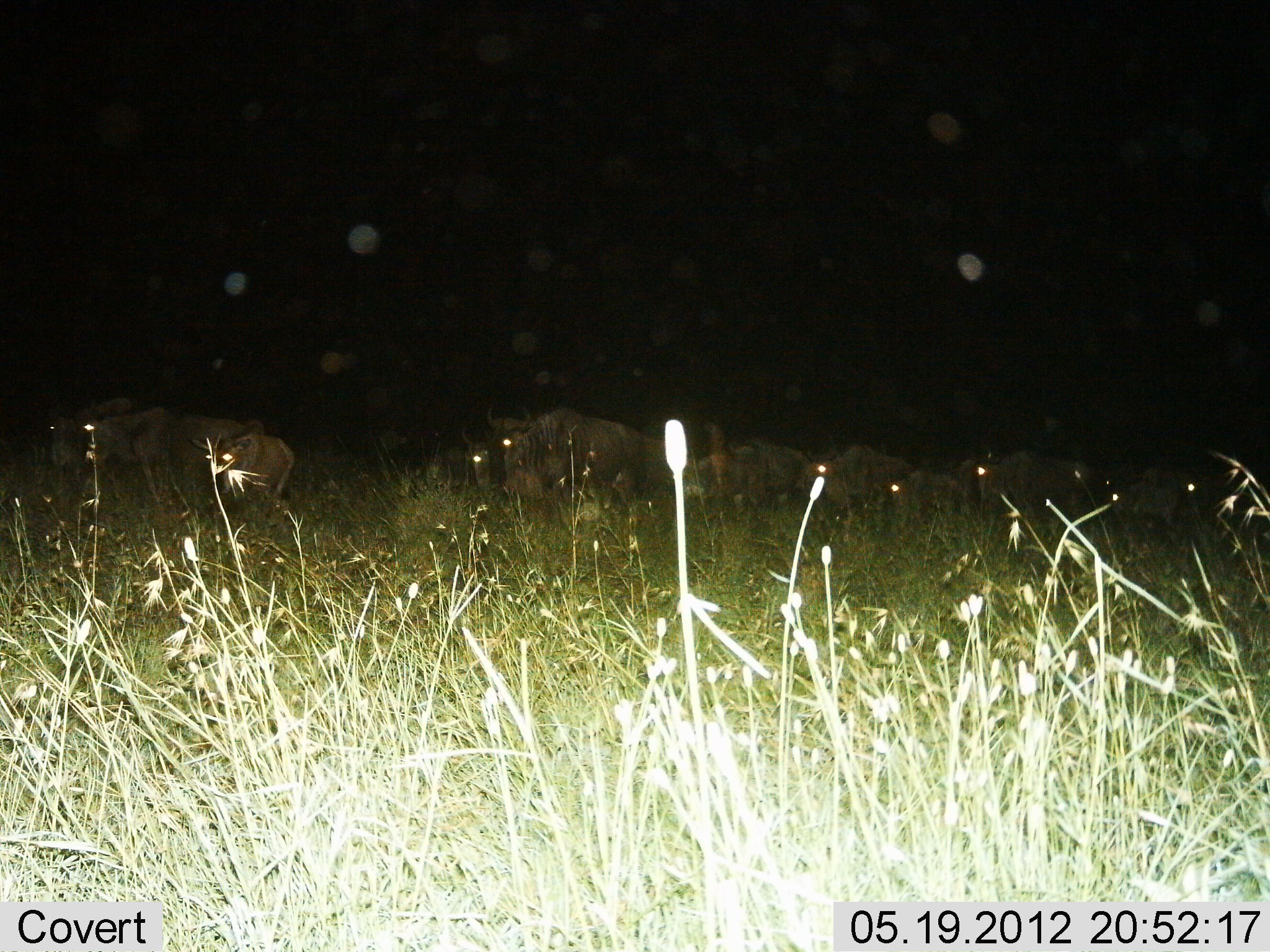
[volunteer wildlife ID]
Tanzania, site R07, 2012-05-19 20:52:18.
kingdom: Animalia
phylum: Chordata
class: Mammalia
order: Artiodactyla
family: Bovidae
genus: Connochaetes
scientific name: Connochaetes taurinus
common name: blue wildebeest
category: wildebeest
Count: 11-50.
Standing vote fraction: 50%.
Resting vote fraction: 20%.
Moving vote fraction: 50%.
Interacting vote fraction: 0%.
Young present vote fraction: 10%.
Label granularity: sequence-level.